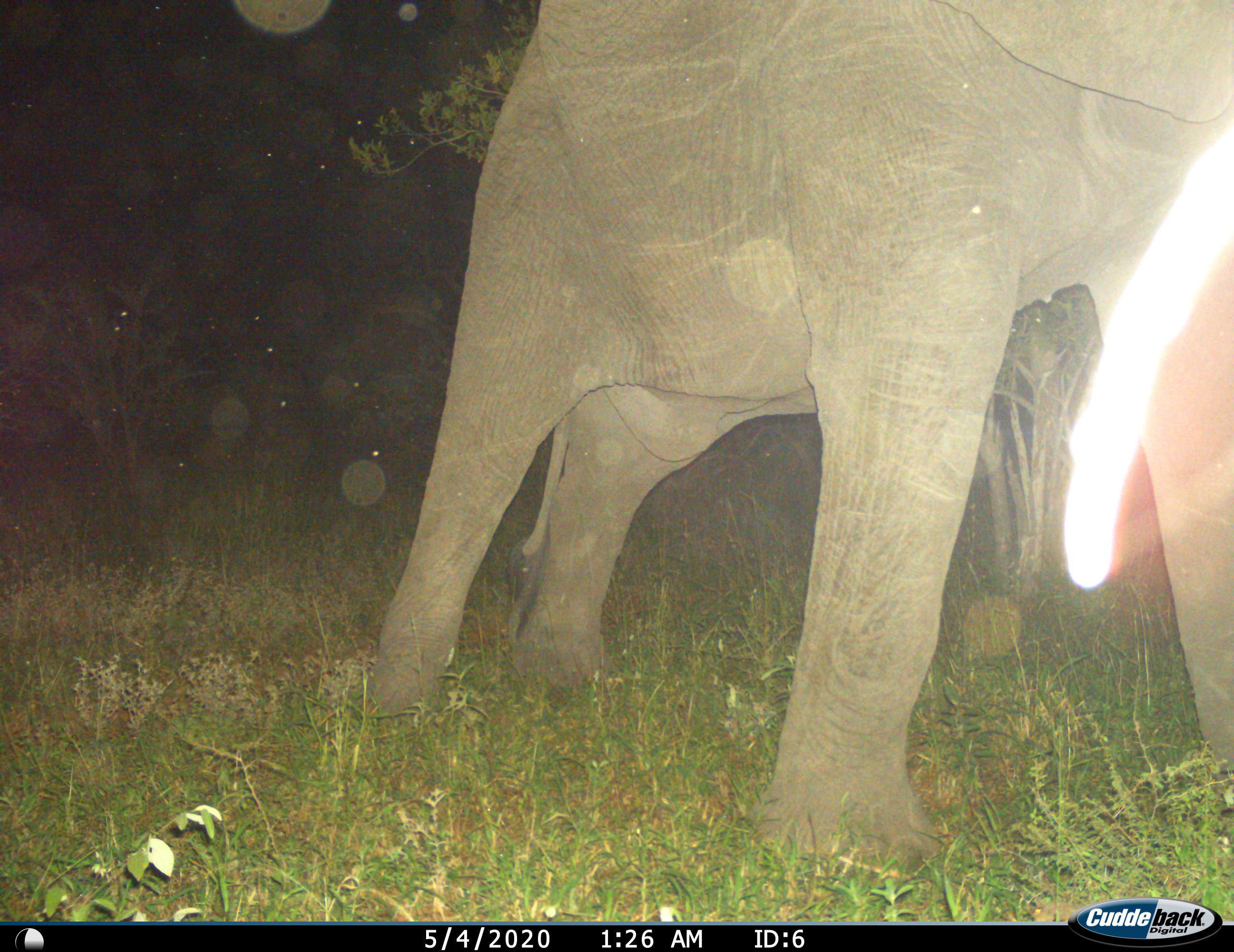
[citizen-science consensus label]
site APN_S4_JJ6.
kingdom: Animalia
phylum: Chordata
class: Mammalia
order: Proboscidea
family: Elephantidae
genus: Loxodonta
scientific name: Loxodonta africana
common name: african bush elephant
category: elephant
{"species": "elephant (african bush elephant) (Loxodonta africana)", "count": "1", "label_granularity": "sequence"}